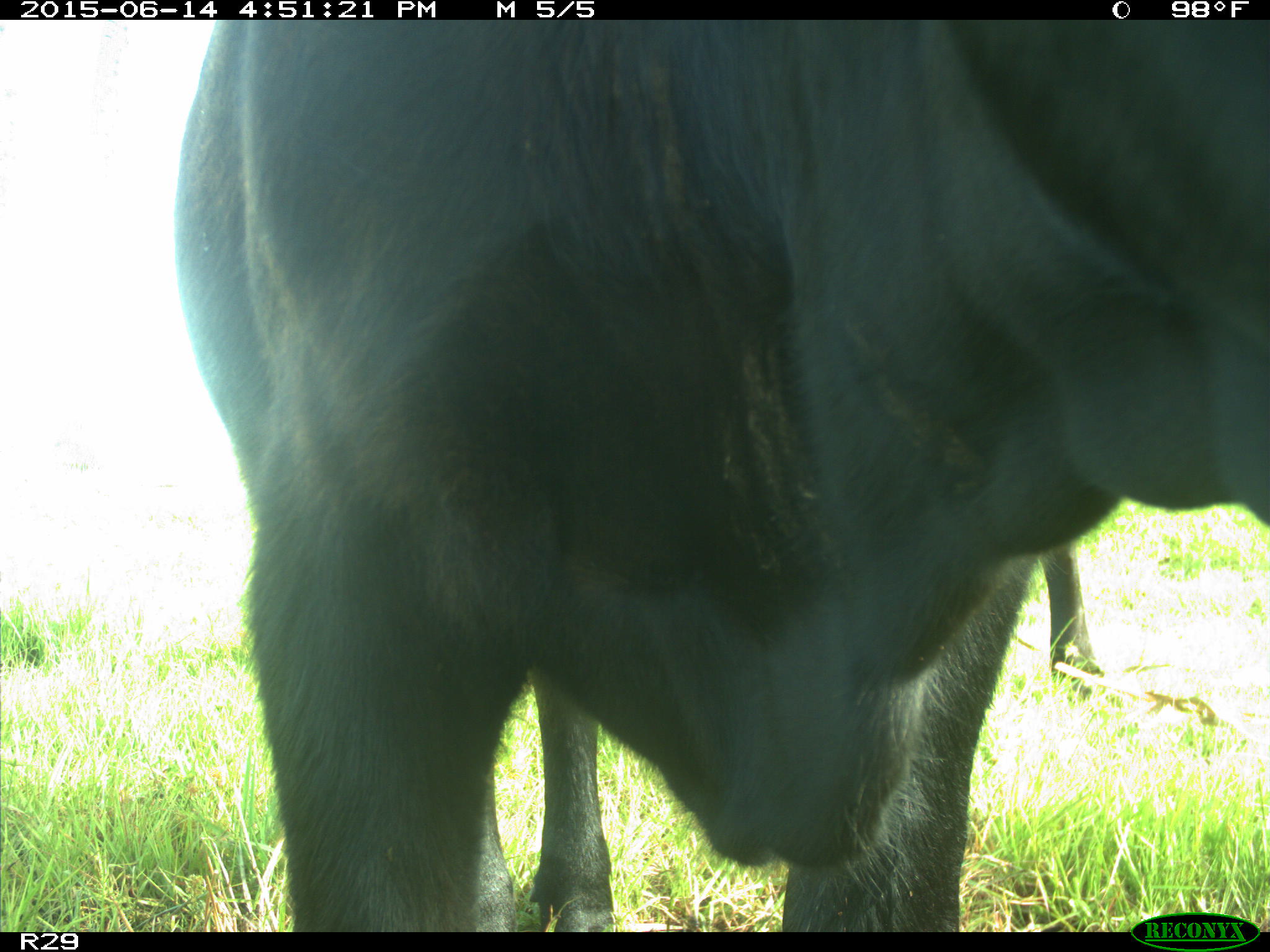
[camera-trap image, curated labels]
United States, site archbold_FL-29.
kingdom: Animalia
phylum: Chordata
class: Mammalia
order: Artiodactyla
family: Bovidae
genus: Bos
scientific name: Bos taurus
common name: domestic cow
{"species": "Bos taurus (domestic cow)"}